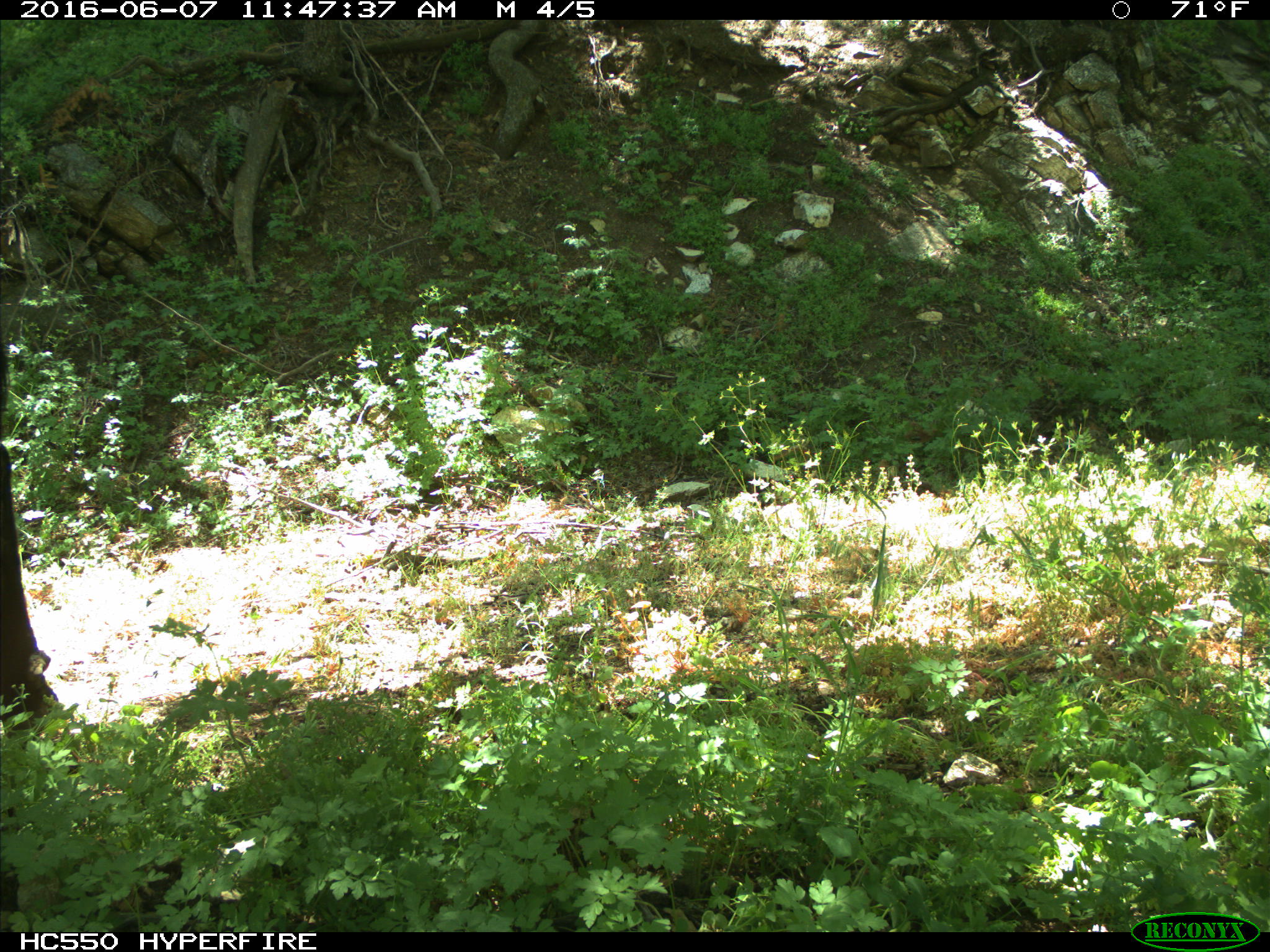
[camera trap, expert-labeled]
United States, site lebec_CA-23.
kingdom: Animalia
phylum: Chordata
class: Mammalia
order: Artiodactyla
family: Bovidae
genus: Bos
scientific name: Bos taurus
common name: domestic cow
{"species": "Bos taurus (domestic cow)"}